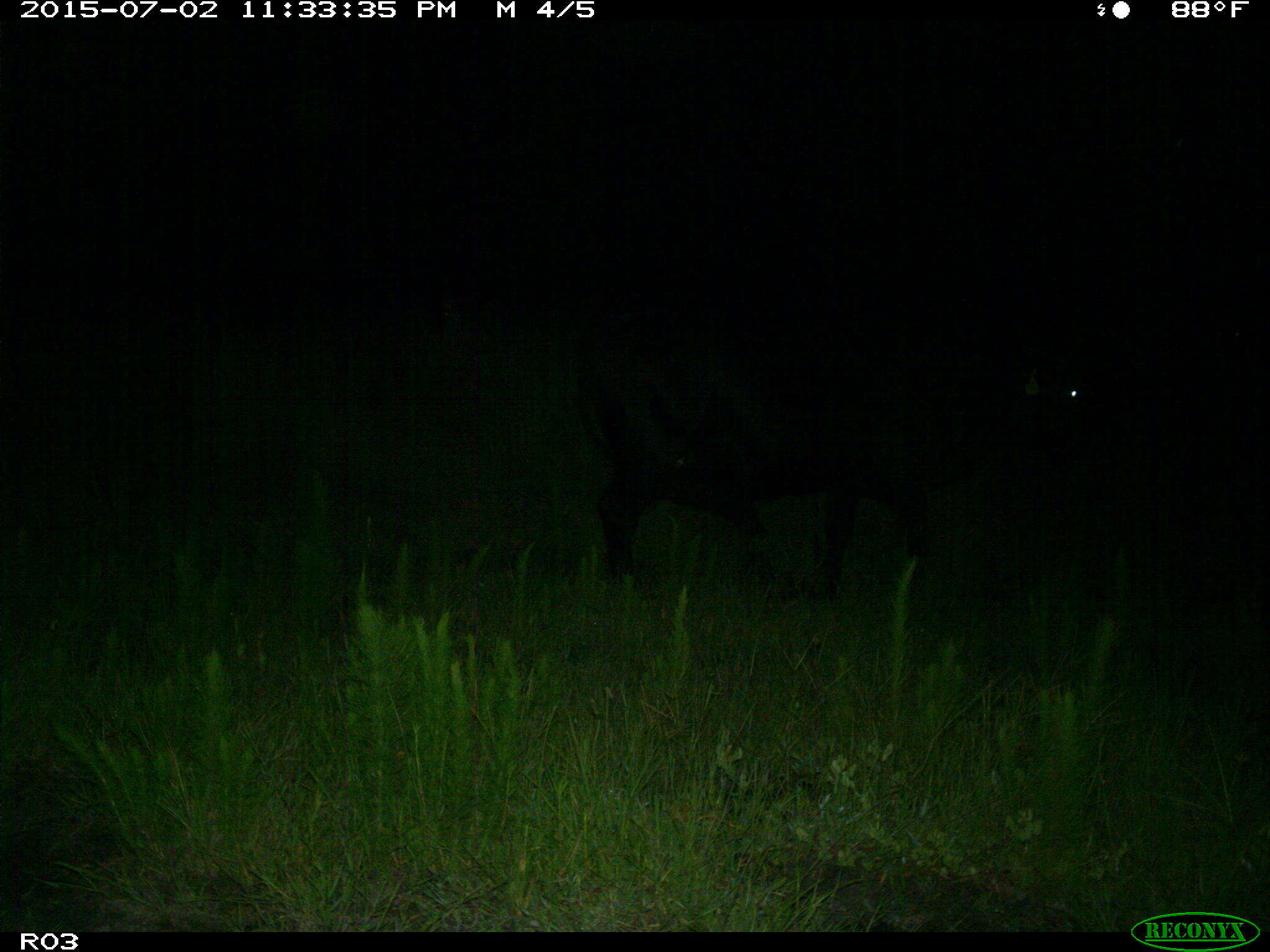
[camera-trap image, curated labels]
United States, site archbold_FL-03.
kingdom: Animalia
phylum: Chordata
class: Mammalia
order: Artiodactyla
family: Bovidae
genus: Bos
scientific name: Bos taurus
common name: domestic cow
Bos taurus (domestic cow).